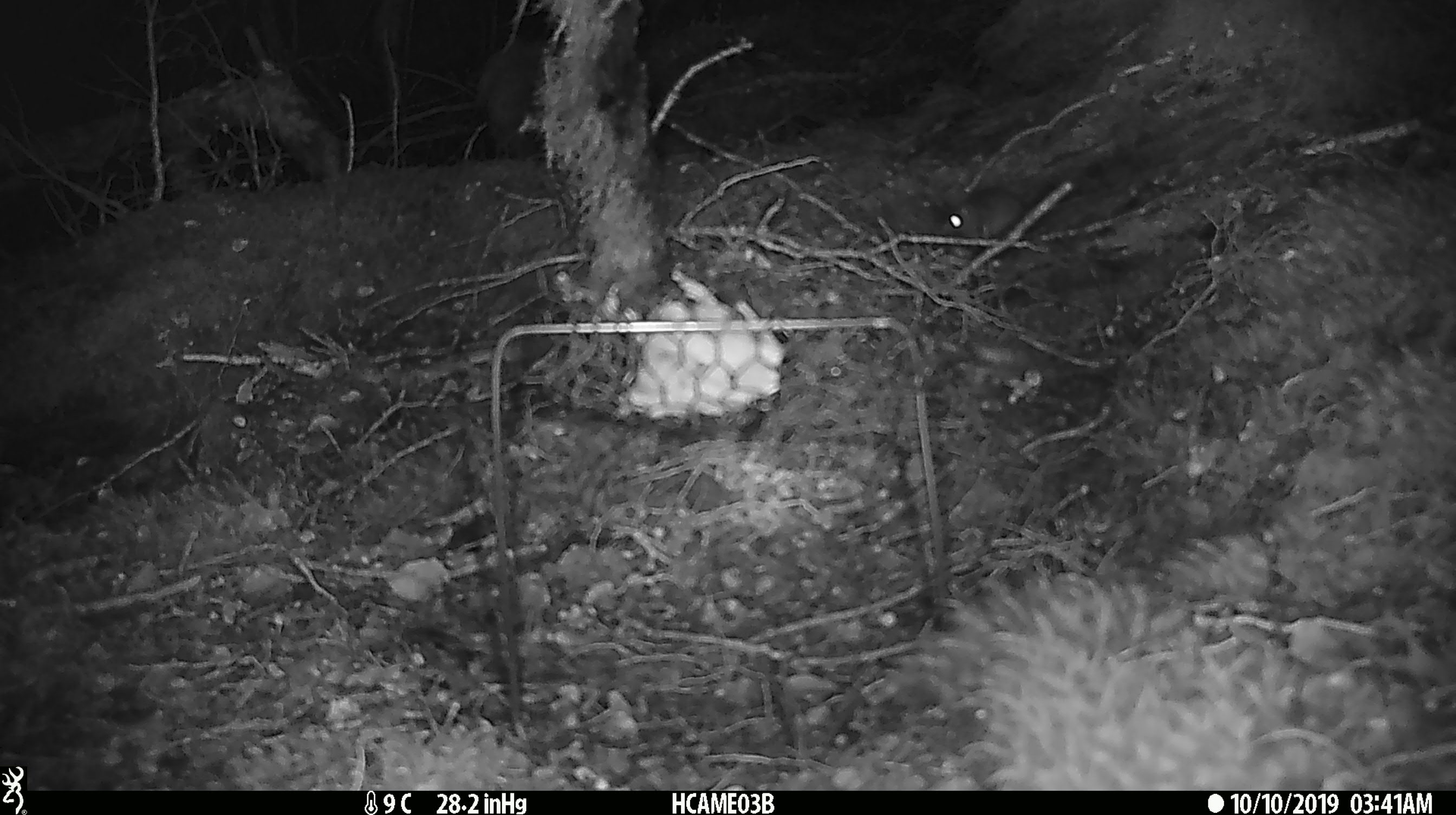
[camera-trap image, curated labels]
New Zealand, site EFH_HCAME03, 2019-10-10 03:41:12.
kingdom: Animalia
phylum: Chordata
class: Mammalia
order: Rodentia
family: Muridae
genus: Mus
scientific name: Mus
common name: mouse